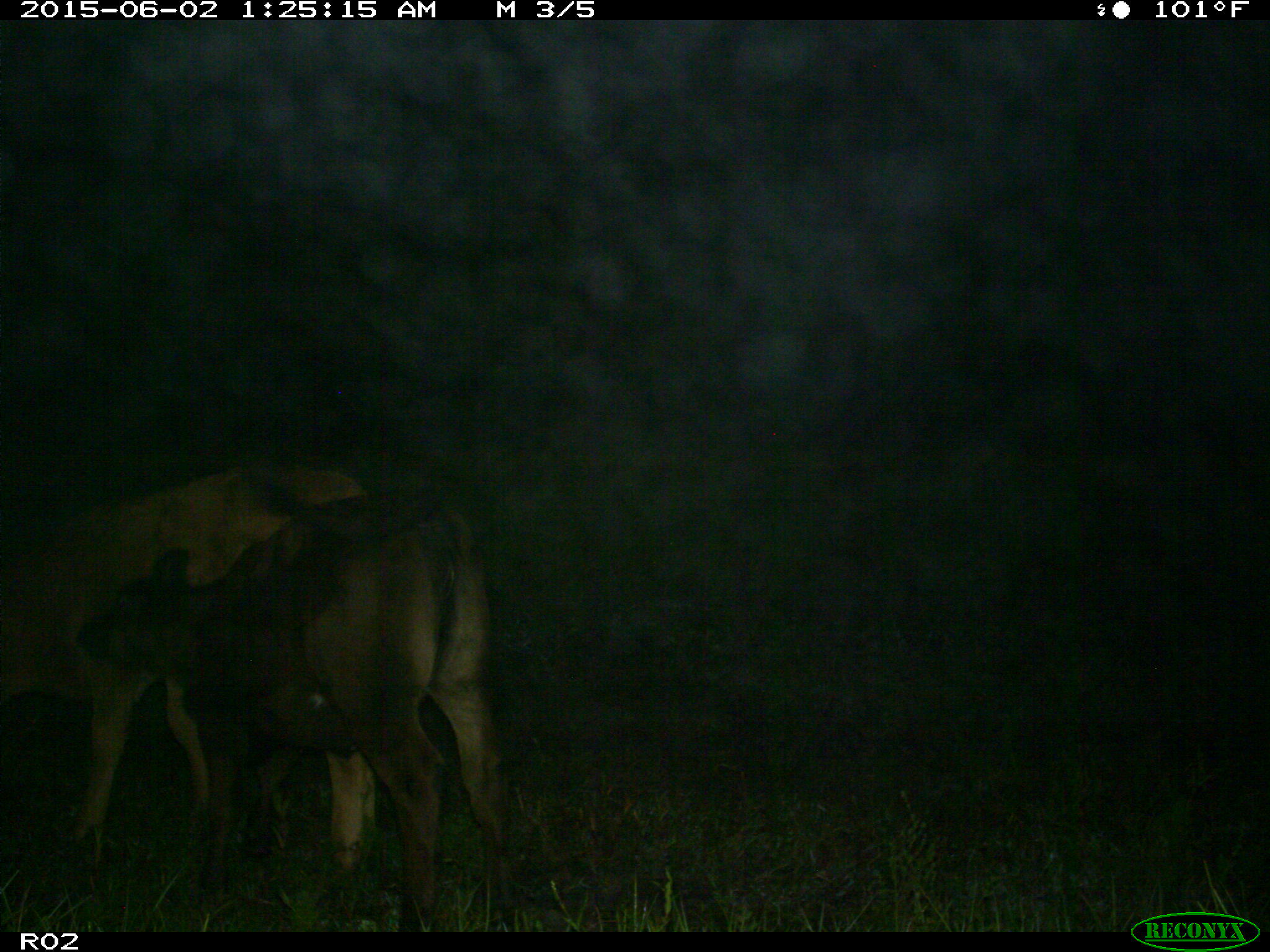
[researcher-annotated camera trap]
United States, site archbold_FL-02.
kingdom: Animalia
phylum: Chordata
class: Mammalia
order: Artiodactyla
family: Bovidae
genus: Bos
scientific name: Bos taurus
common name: domestic cow